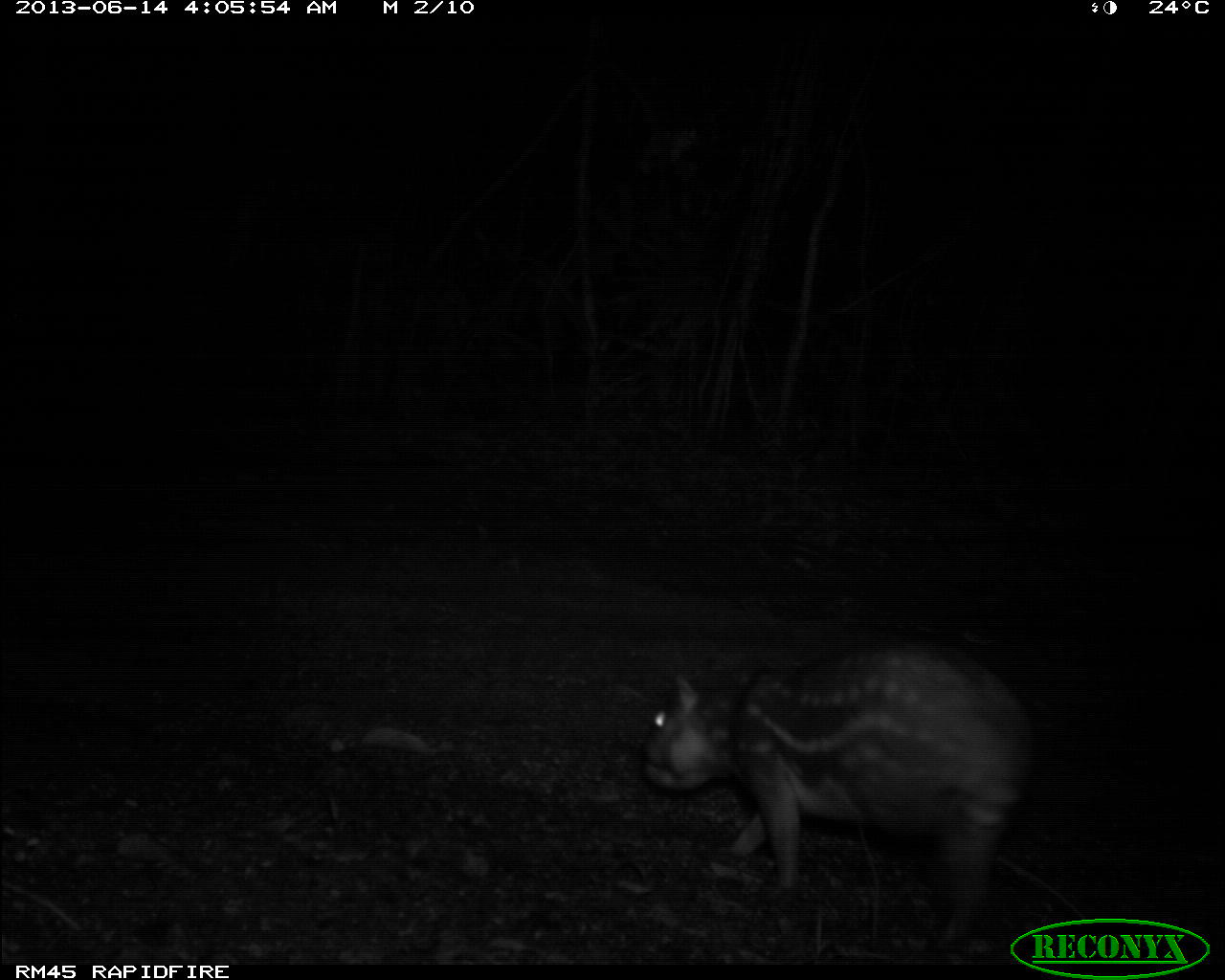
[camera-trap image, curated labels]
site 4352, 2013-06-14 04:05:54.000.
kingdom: Animalia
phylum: Chordata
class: Mammalia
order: Rodentia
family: Cuniculidae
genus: Cuniculus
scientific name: Cuniculus paca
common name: spotted paca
Cuniculus paca (spotted paca), count 1.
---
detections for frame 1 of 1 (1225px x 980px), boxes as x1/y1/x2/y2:
cuniculus paca: 641/631/1032/948